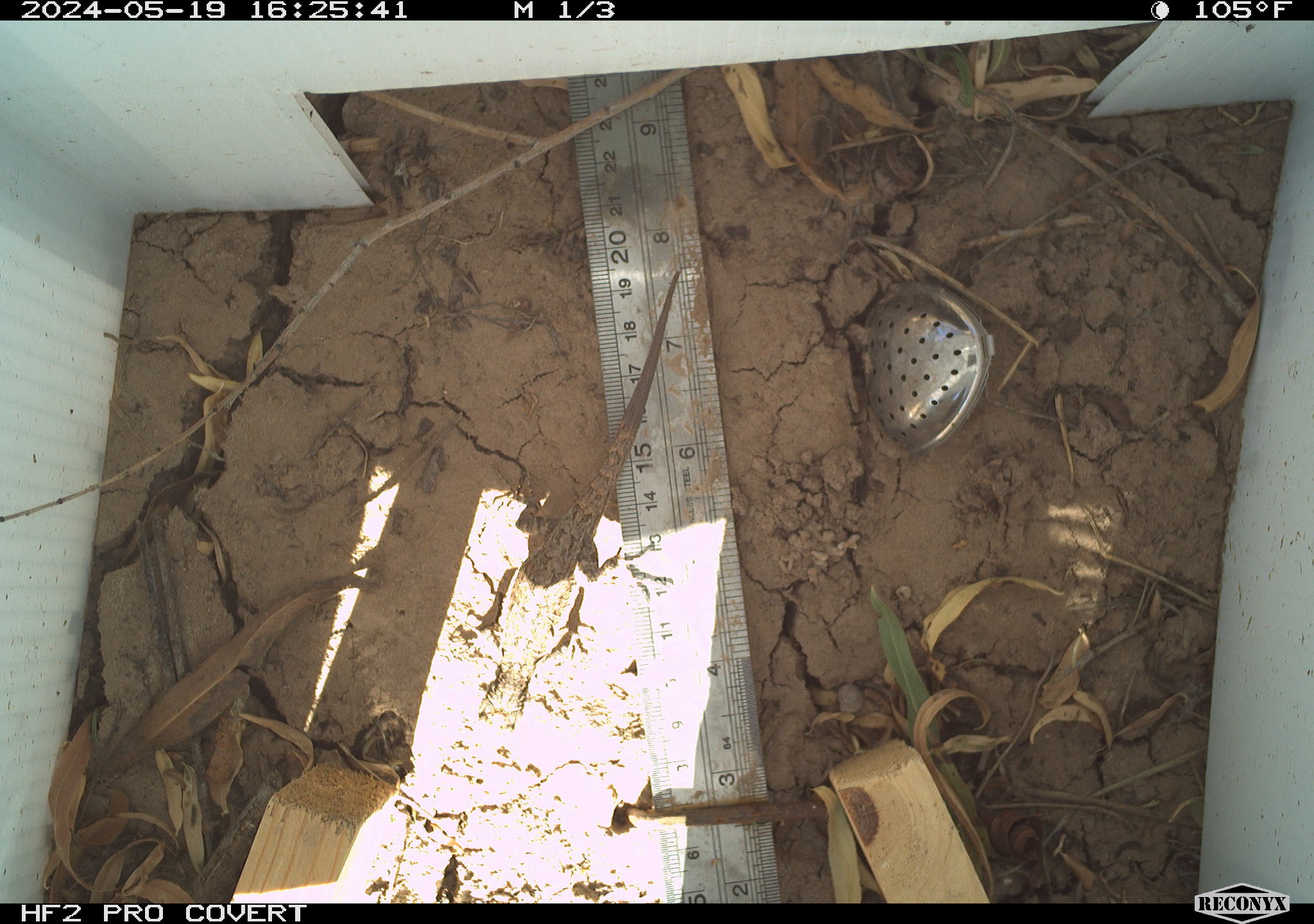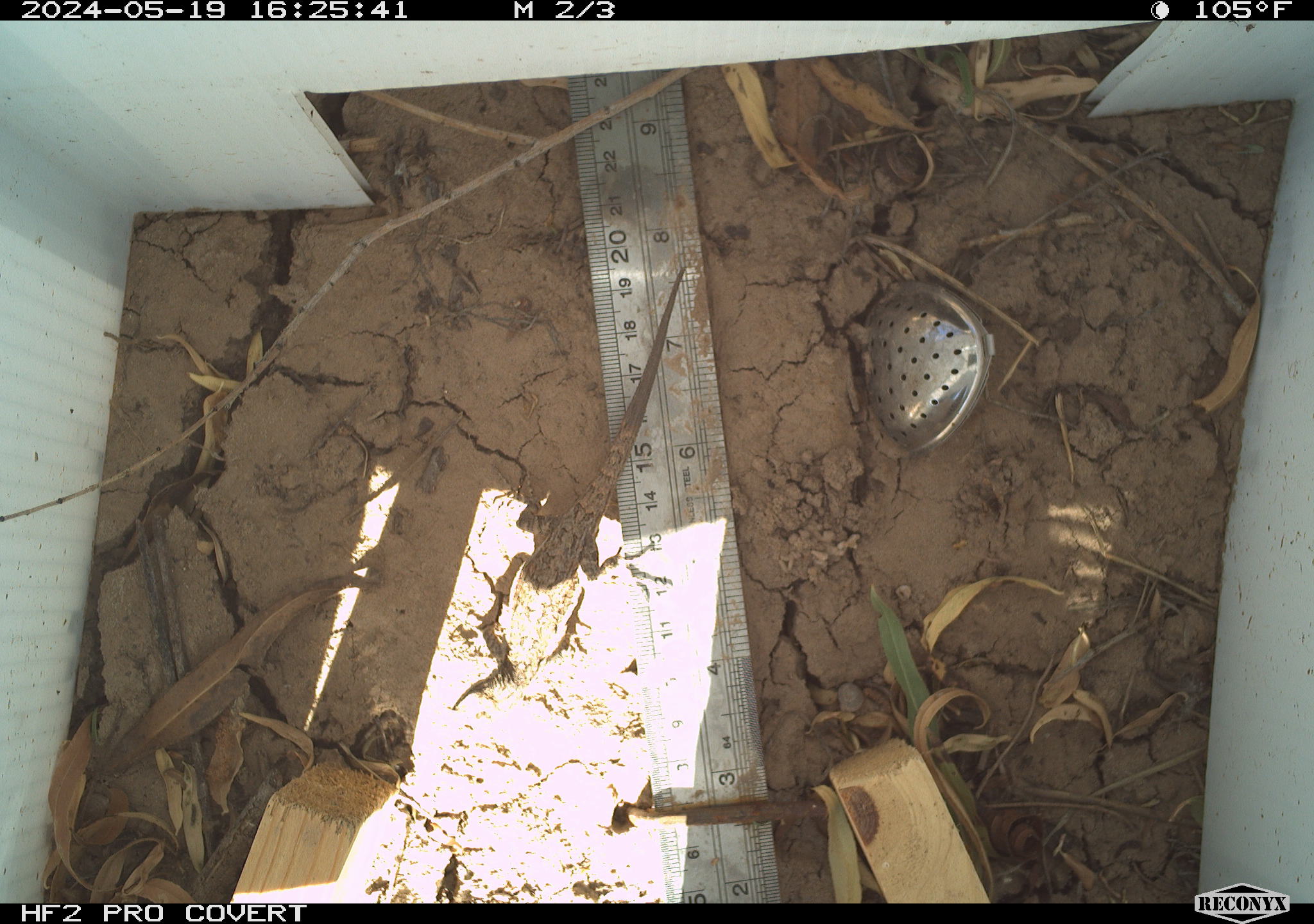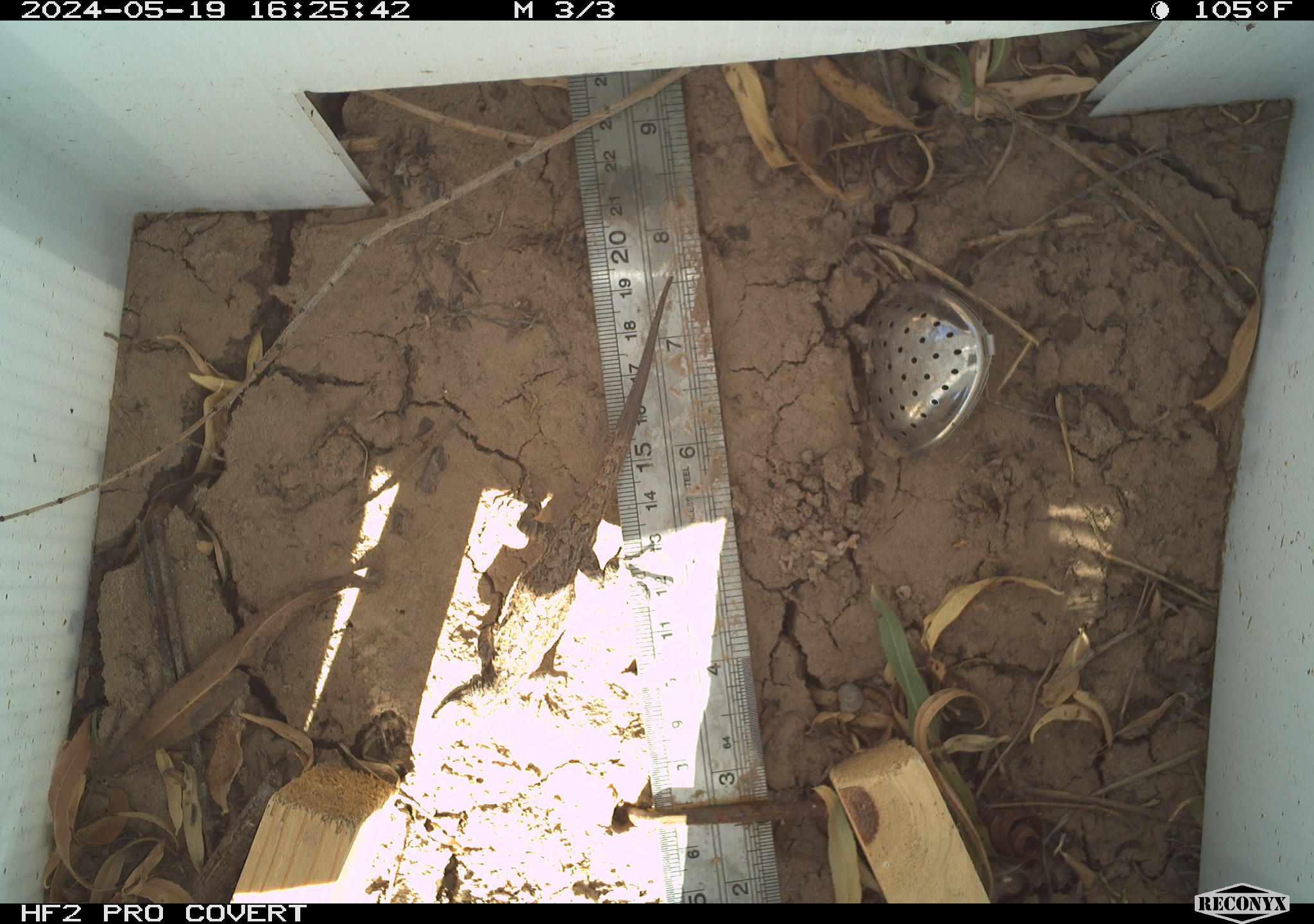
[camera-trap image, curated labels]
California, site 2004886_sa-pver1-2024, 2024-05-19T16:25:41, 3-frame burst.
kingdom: Animalia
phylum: Chordata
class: Reptilia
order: Squamata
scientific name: Squamata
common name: lizards and snakes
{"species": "lizards and snakes (Squamata)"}